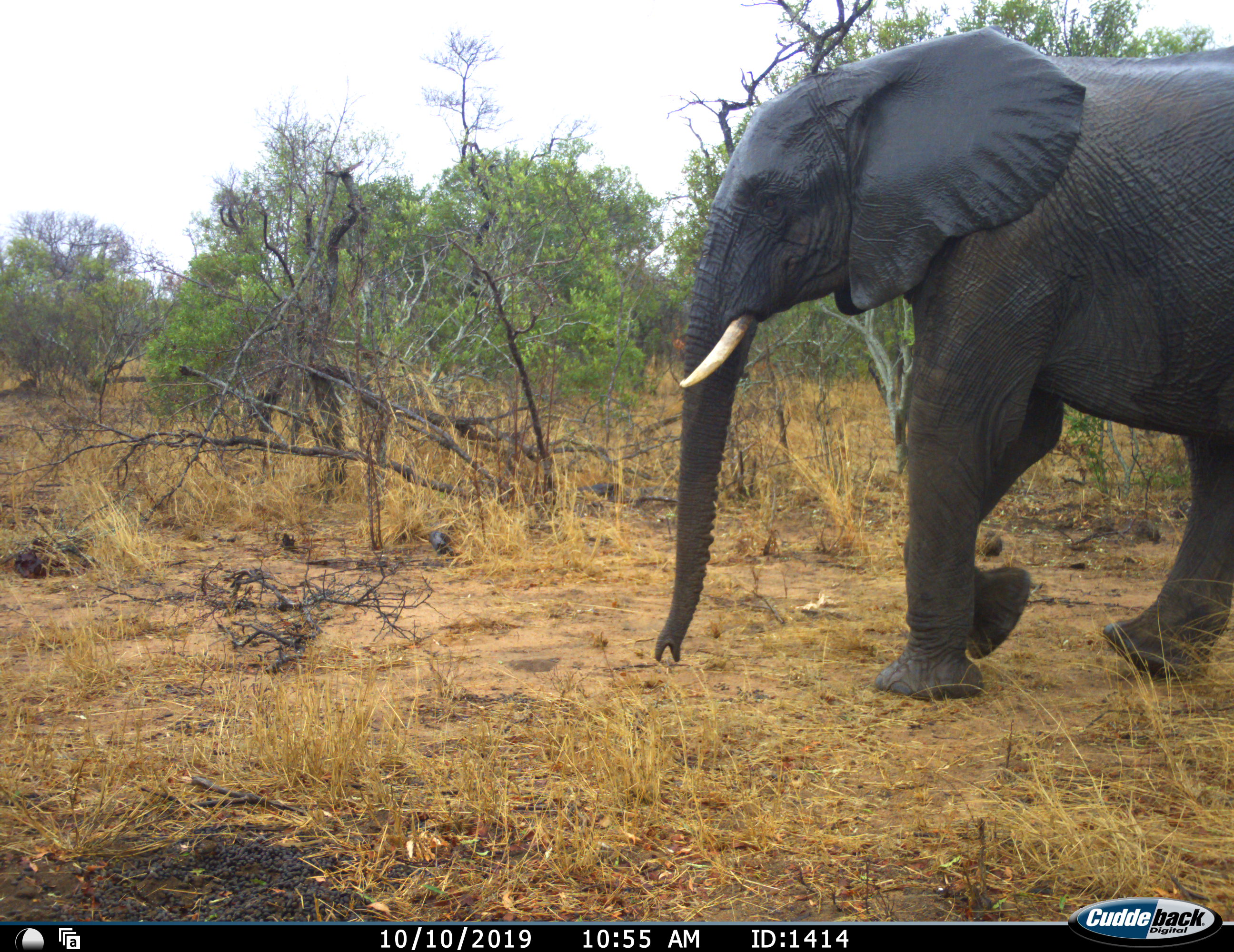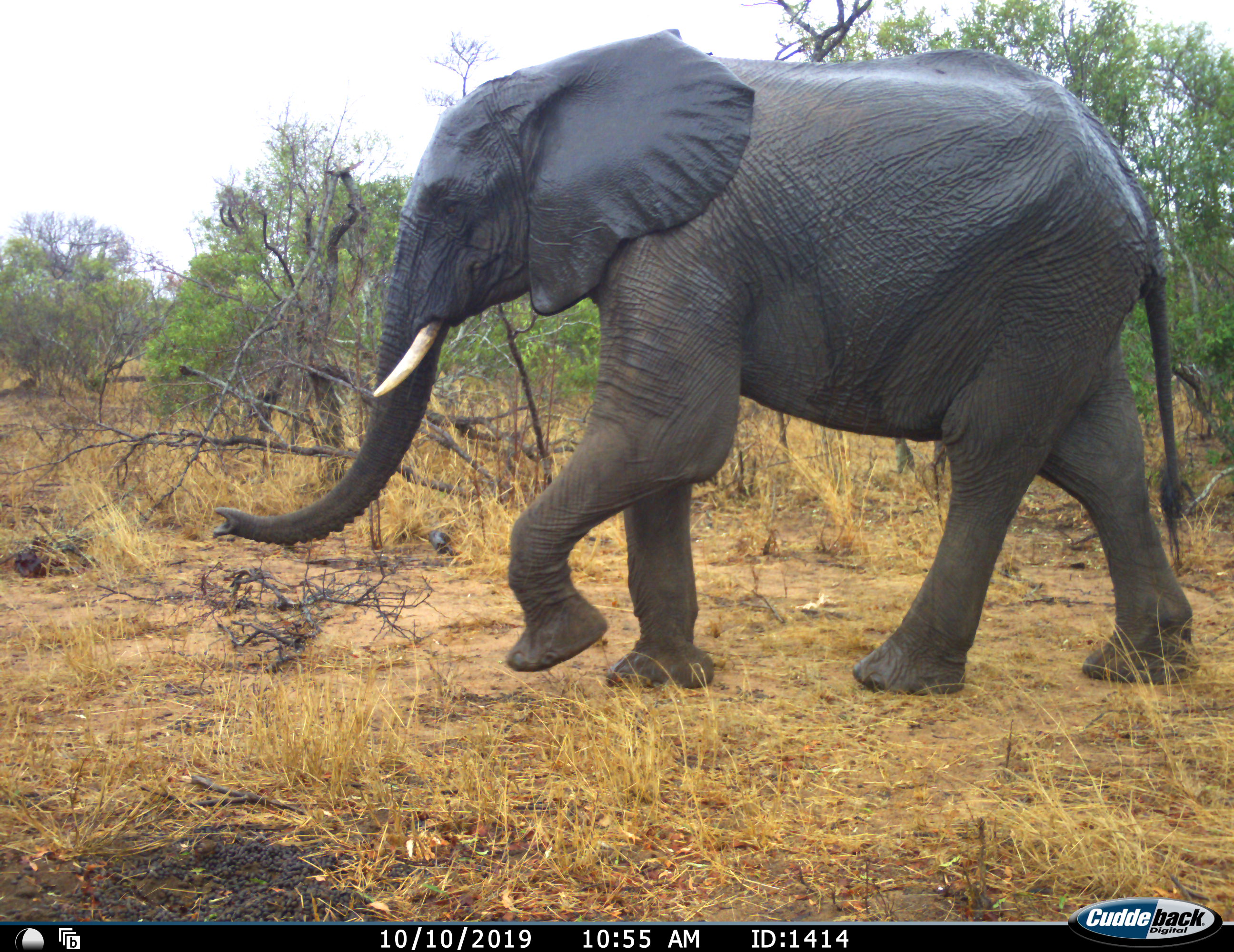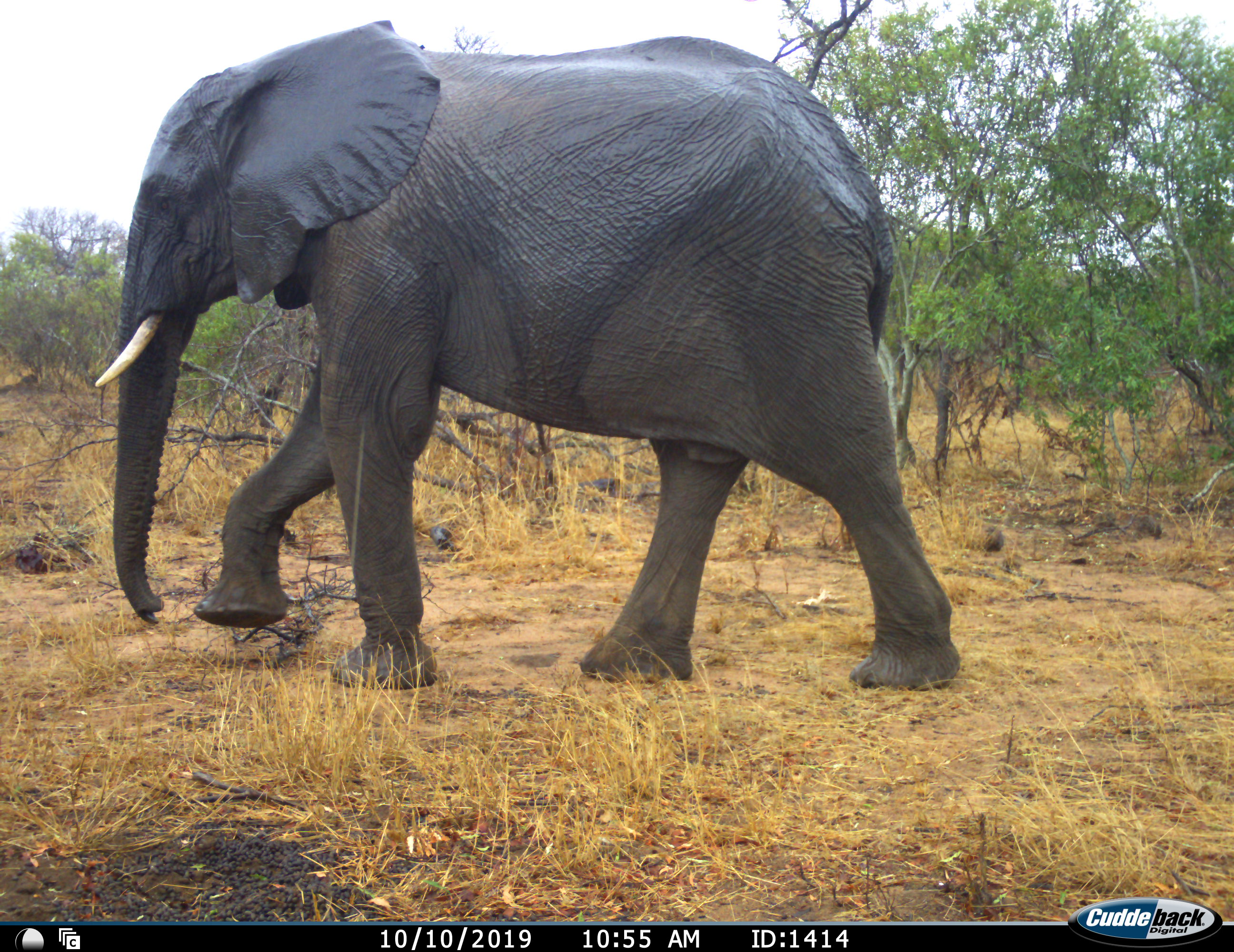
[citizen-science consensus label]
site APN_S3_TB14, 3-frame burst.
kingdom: Animalia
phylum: Chordata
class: Mammalia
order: Proboscidea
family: Elephantidae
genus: Loxodonta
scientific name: Loxodonta africana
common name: african bush elephant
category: elephant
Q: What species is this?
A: Elephant (african bush elephant) (Loxodonta africana).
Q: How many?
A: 1.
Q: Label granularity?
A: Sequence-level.